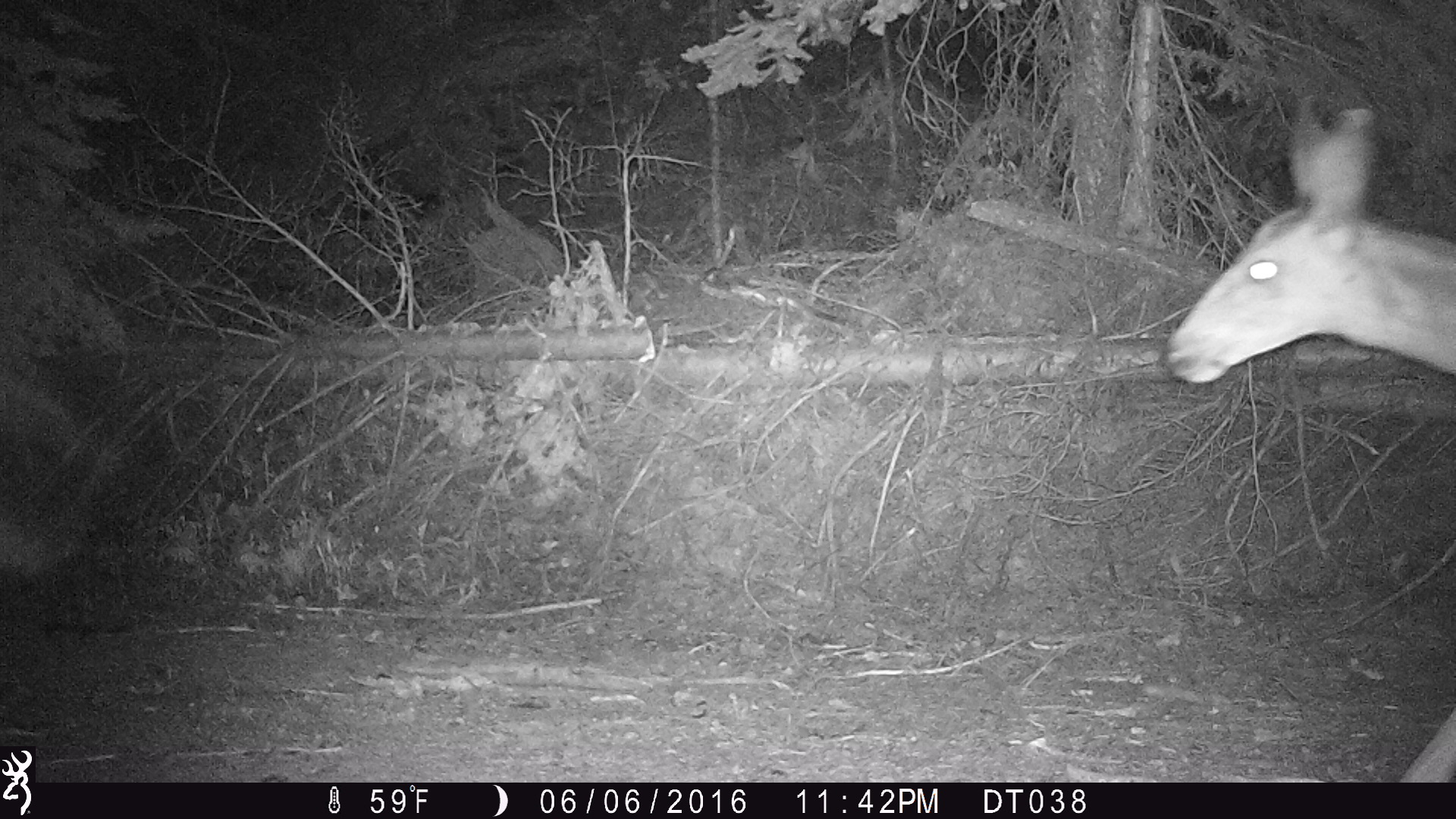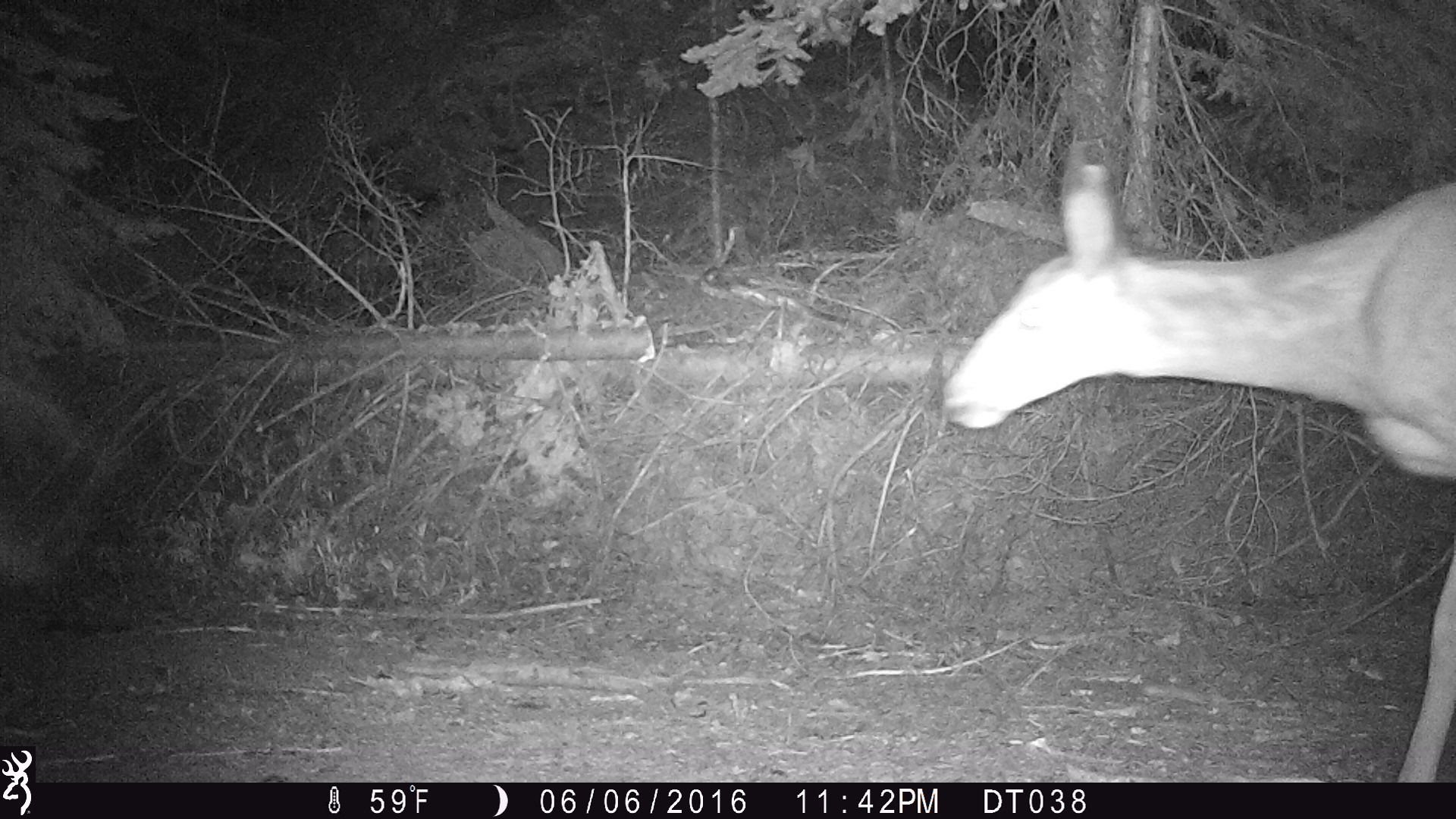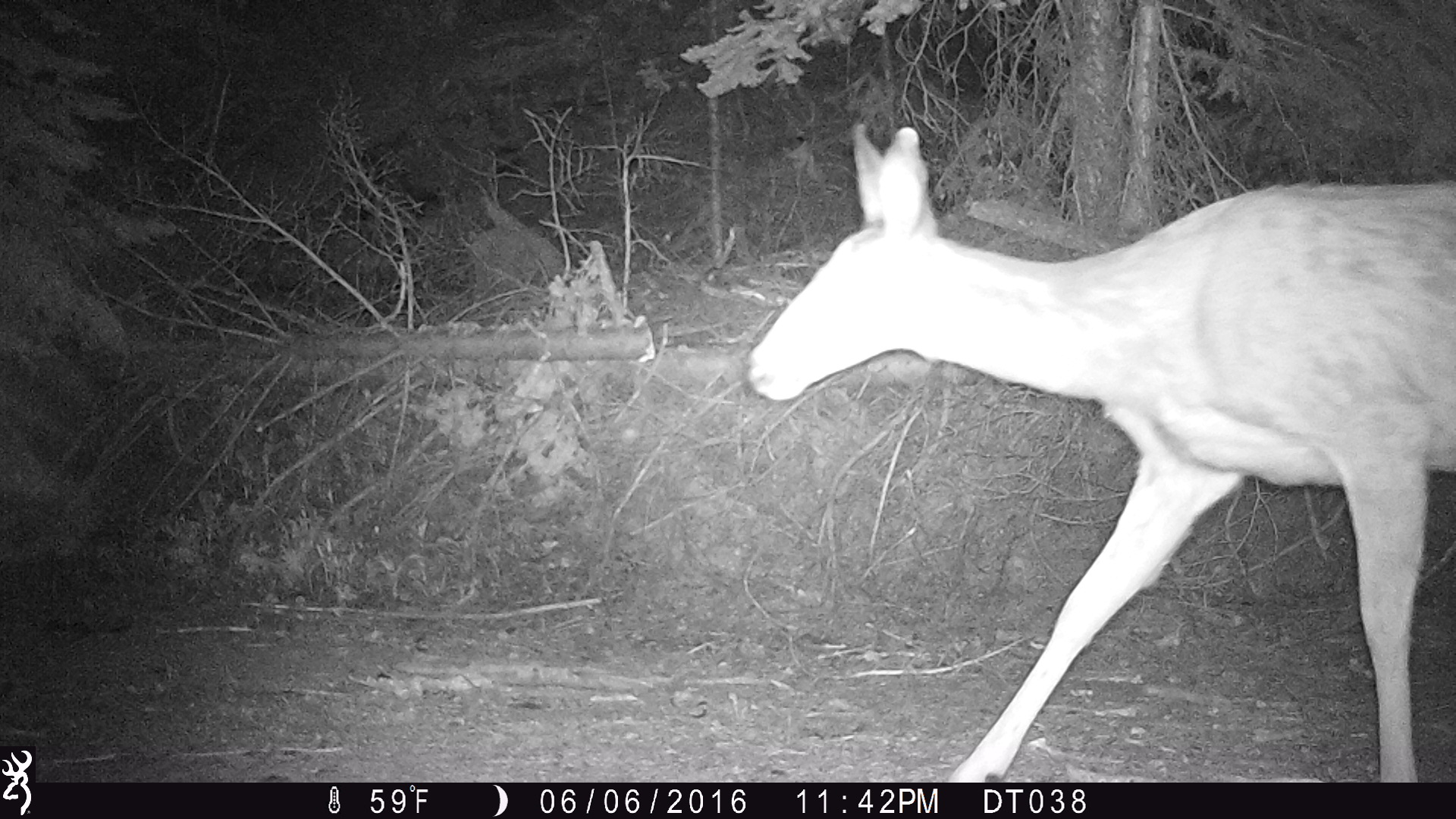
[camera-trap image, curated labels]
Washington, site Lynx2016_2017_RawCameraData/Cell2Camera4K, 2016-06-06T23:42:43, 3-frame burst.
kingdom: Animalia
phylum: Chordata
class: Mammalia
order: Artiodactyla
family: Cervidae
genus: Odocoileus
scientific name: Odocoileus hemionus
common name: mule deer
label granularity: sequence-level